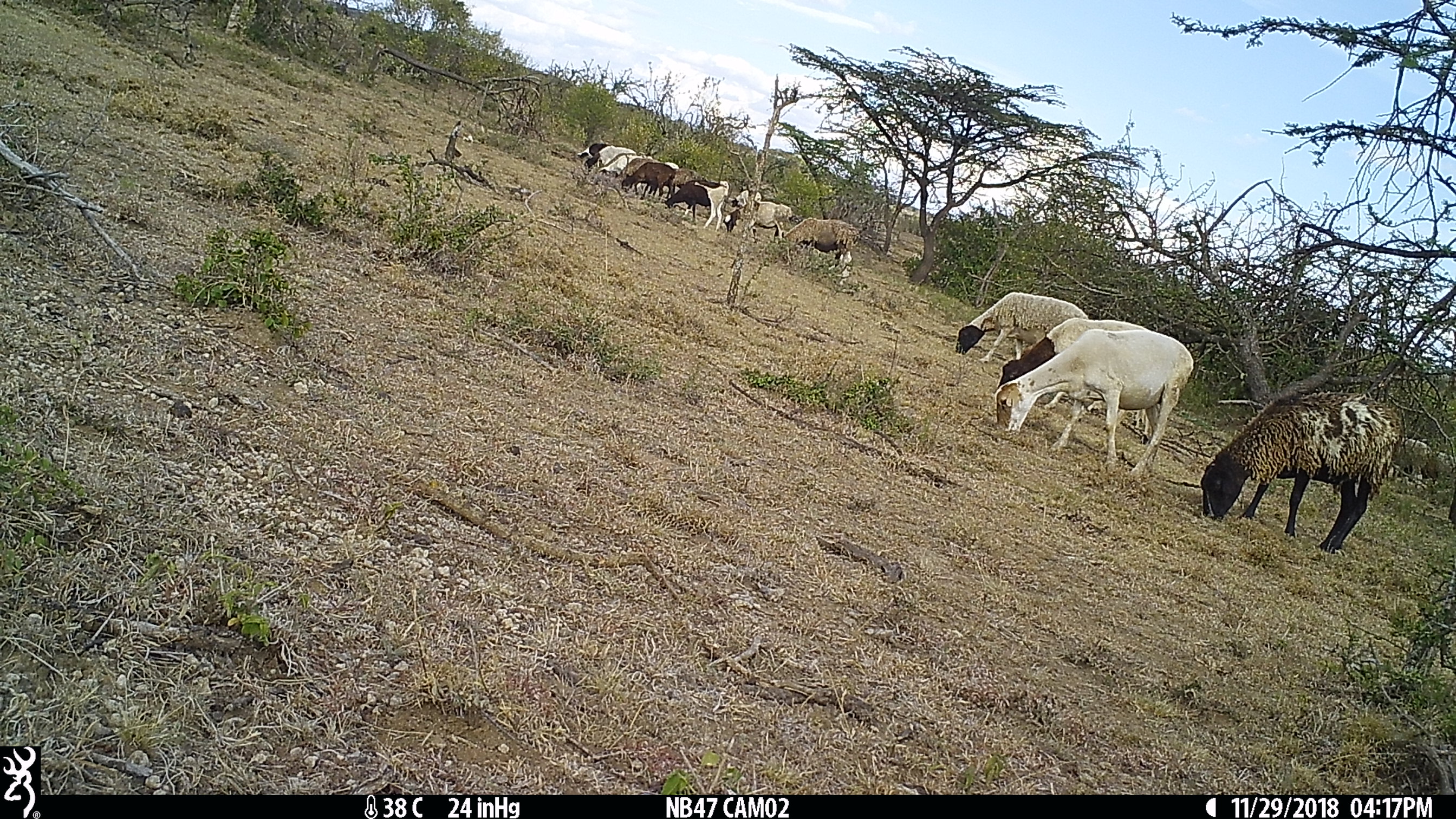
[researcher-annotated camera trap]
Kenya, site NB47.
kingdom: Animalia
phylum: Chordata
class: Mammalia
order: Artiodactyla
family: Bovidae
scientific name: Bovidae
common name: sheep or goat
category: shoat